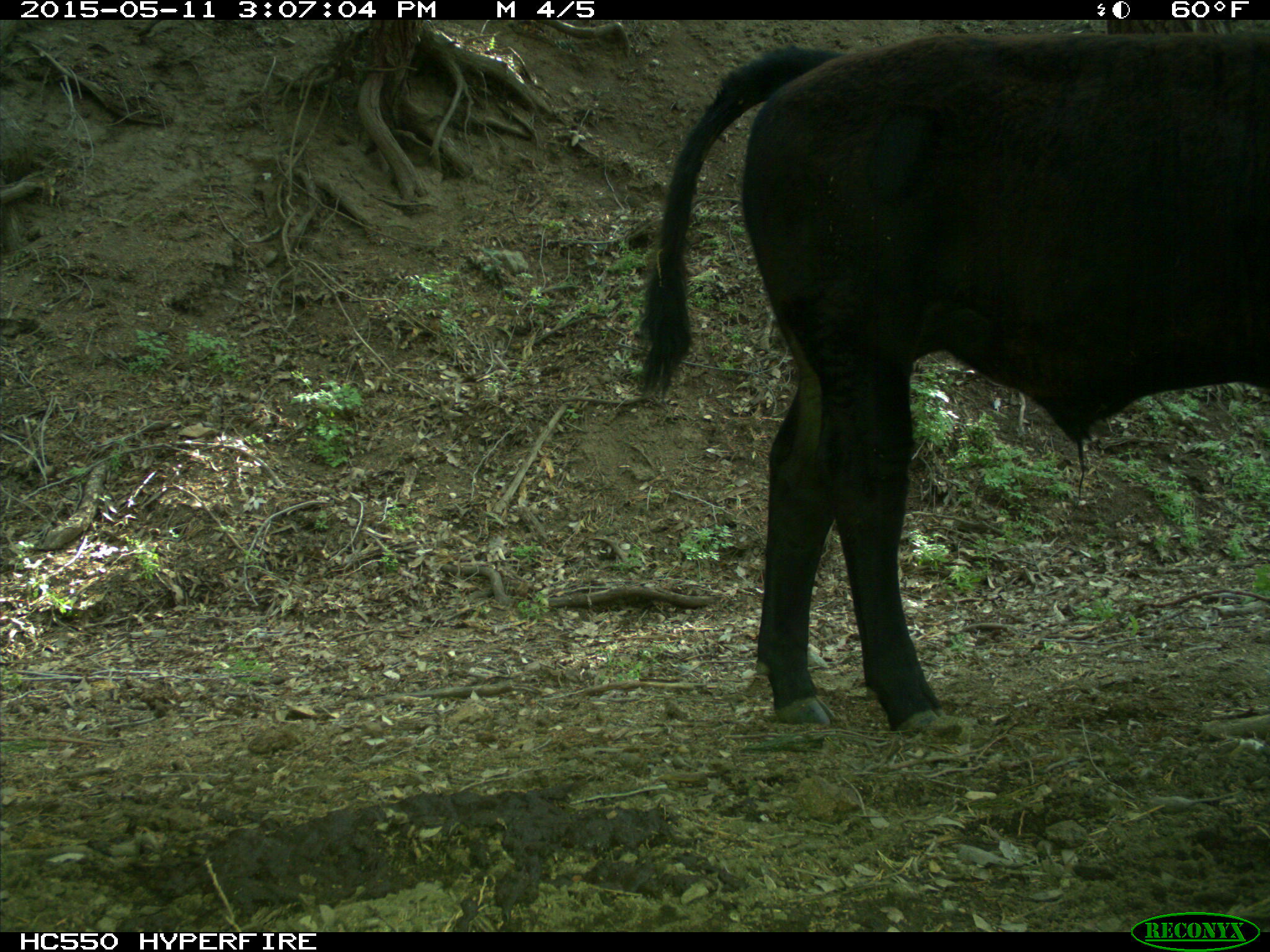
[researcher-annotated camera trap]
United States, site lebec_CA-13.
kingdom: Animalia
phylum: Chordata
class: Mammalia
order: Artiodactyla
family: Bovidae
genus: Bos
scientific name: Bos taurus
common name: domestic cow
Bos taurus (domestic cow).